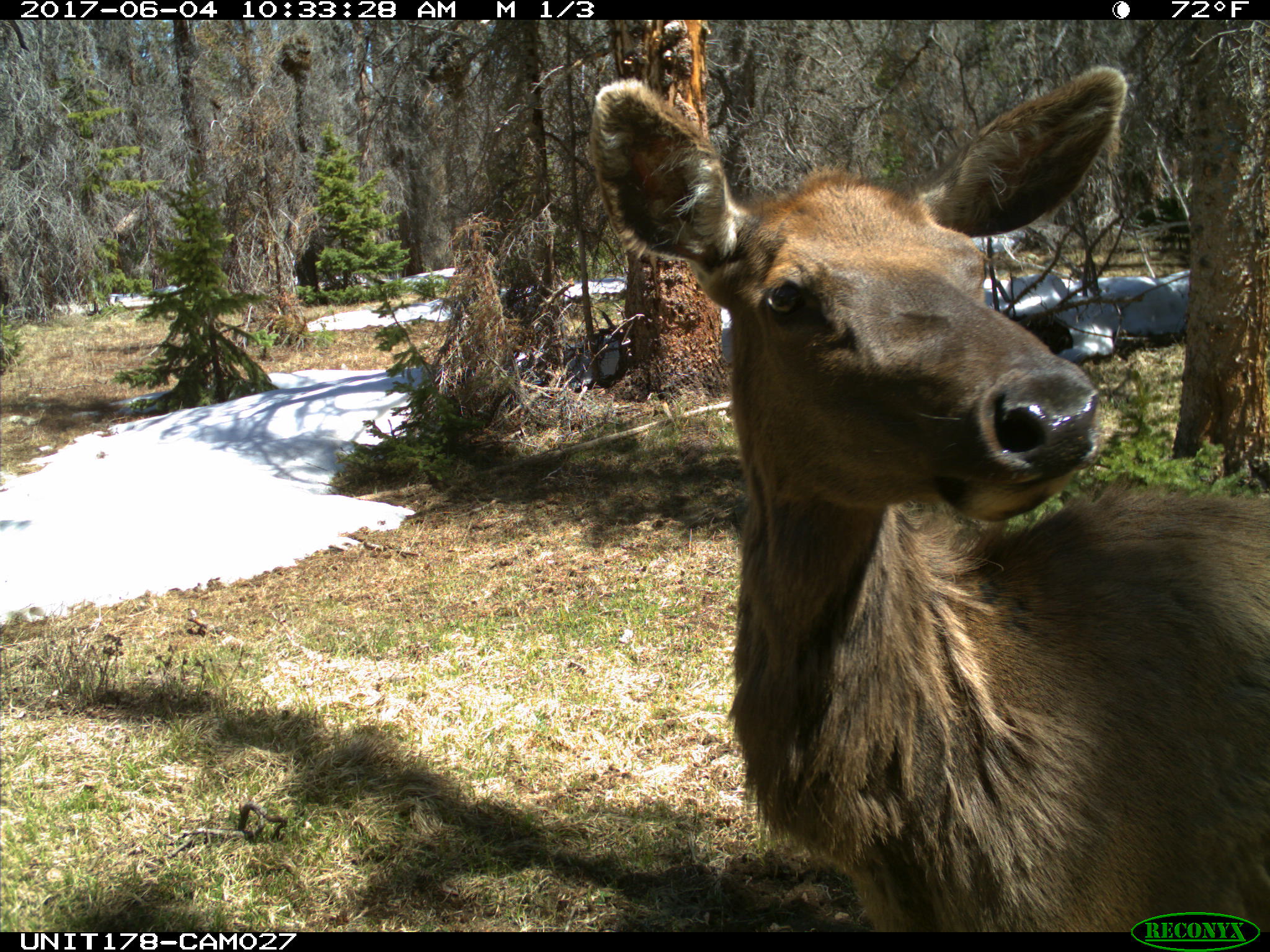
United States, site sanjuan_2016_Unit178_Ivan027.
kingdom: Animalia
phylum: Chordata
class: Mammalia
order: Artiodactyla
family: Cervidae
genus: Cervus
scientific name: Cervus elaphus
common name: red deer